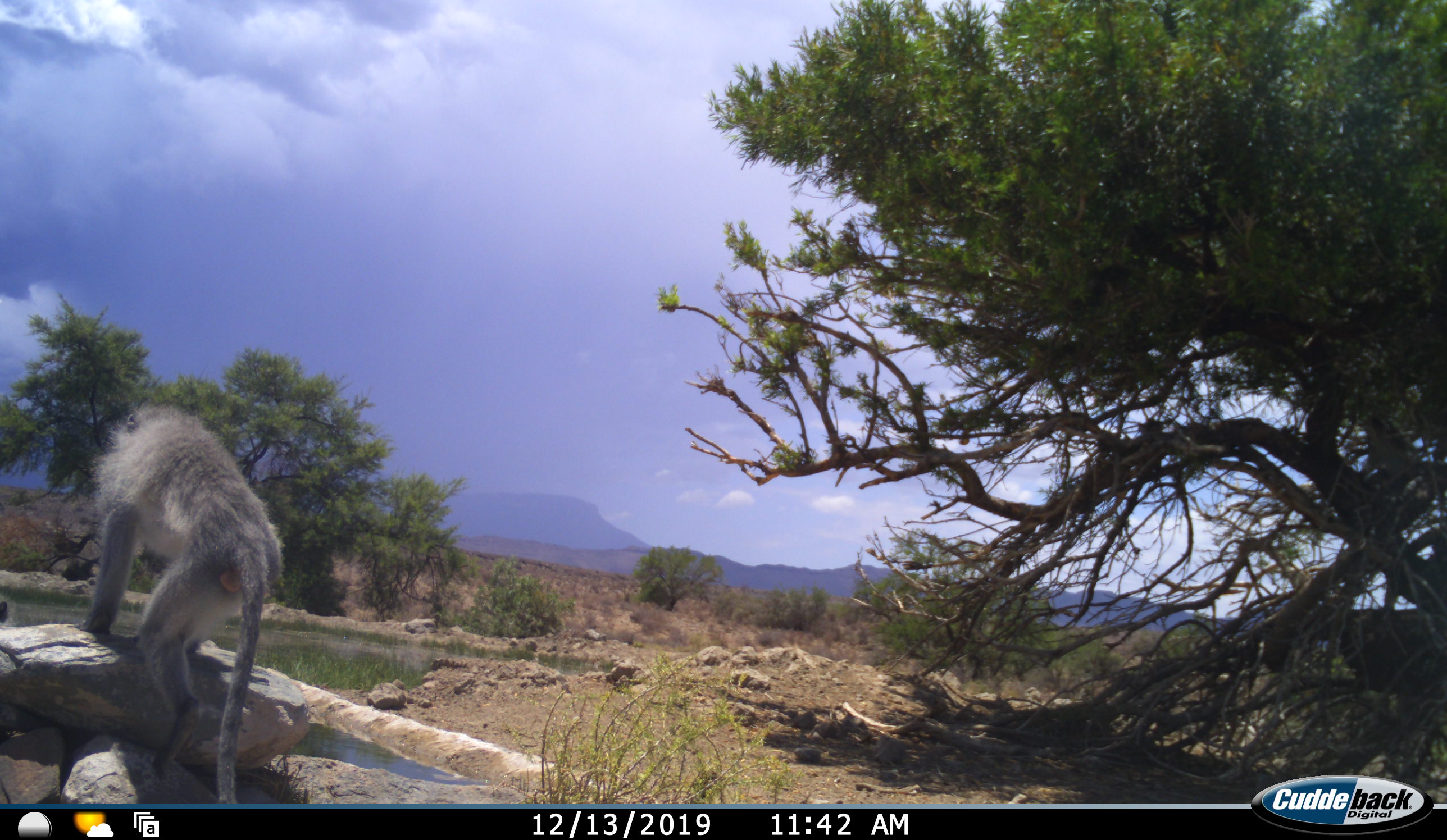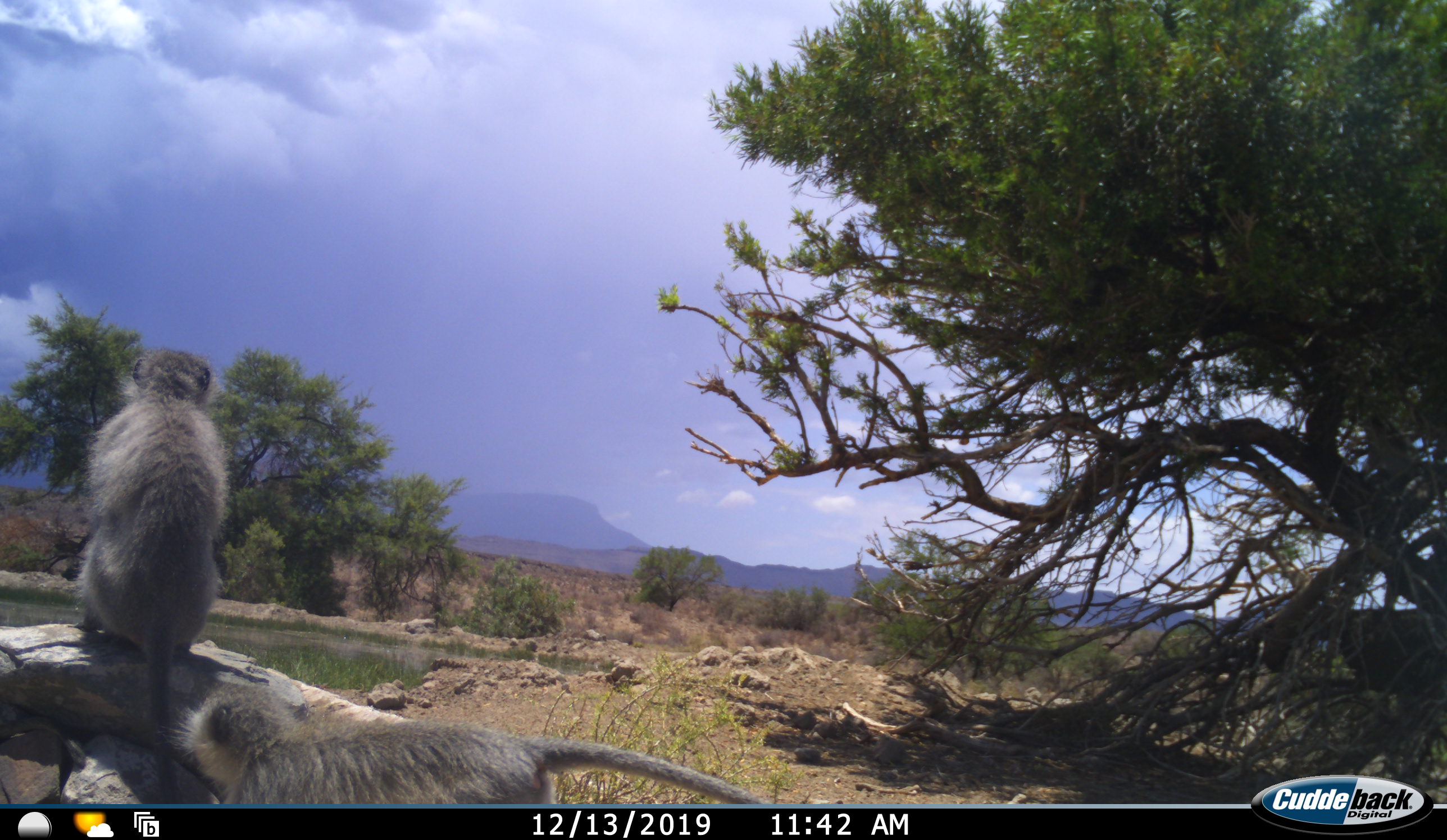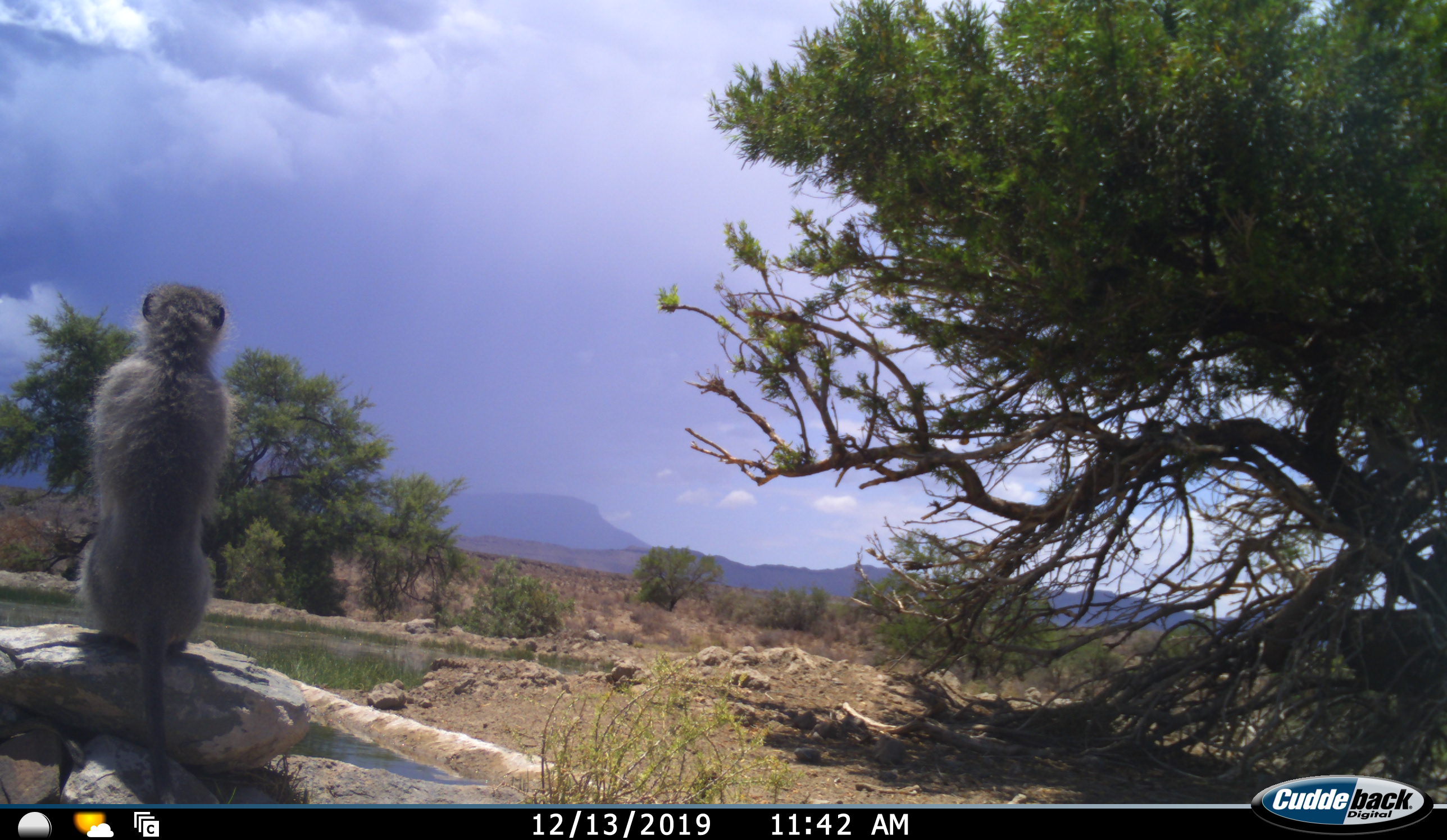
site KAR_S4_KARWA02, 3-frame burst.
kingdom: Animalia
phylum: Chordata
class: Mammalia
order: Primates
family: Cercopithecidae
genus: Chlorocebus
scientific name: Chlorocebus pygerythrus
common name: vervet monkey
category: monkeyvervet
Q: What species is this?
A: Monkeyvervet (vervet monkey) (Chlorocebus pygerythrus).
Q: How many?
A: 2.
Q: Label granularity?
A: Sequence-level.